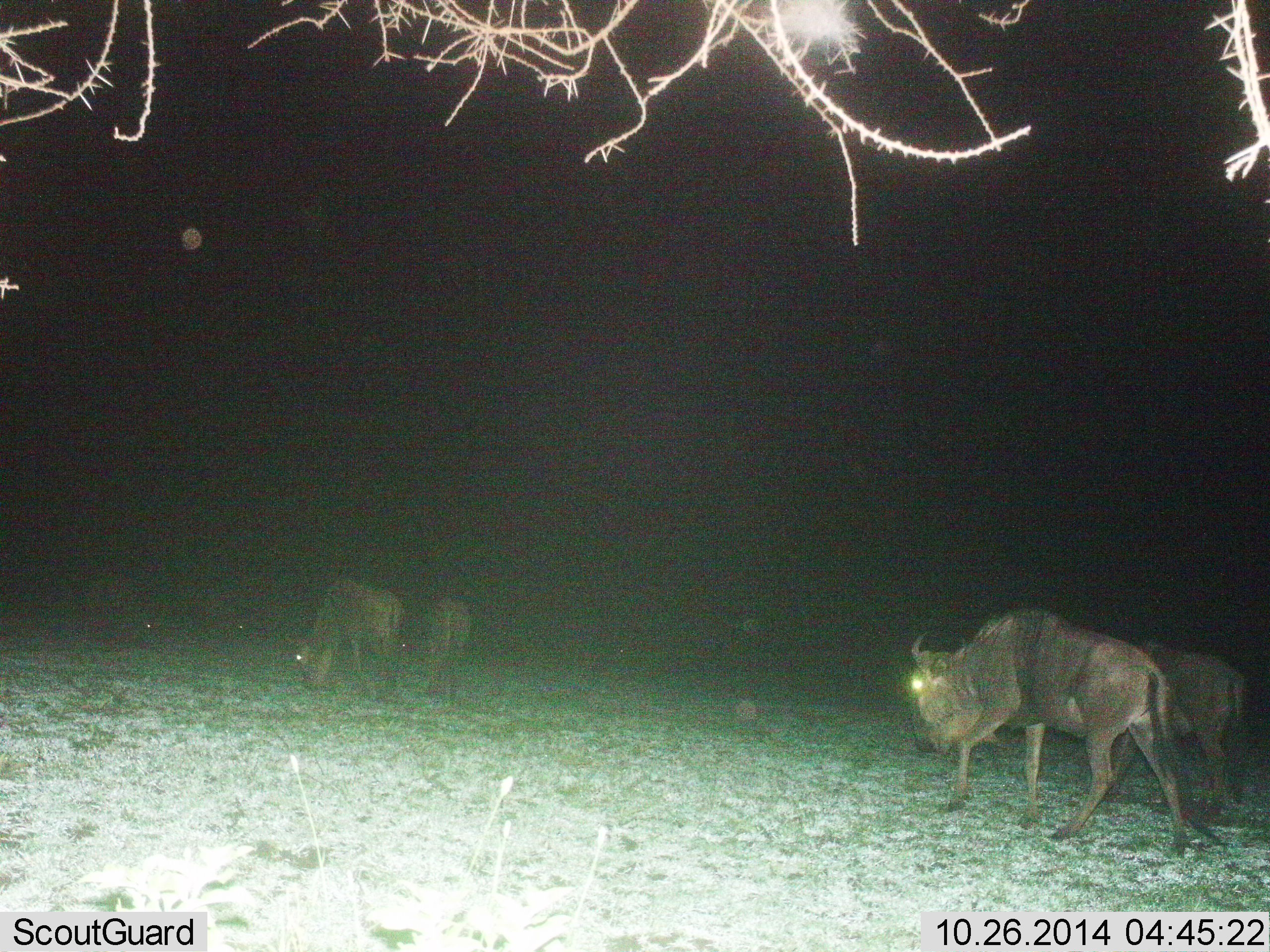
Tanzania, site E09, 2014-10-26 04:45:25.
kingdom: Animalia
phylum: Chordata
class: Mammalia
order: Artiodactyla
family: Bovidae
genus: Connochaetes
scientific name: Connochaetes taurinus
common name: blue wildebeest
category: wildebeest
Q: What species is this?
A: Wildebeest (blue wildebeest) (Connochaetes taurinus).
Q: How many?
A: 6.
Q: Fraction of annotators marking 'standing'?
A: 10%.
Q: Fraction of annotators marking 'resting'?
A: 0%.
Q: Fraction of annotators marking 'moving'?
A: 80%.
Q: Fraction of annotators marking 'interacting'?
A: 0%.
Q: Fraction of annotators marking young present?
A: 10%.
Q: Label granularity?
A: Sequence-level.